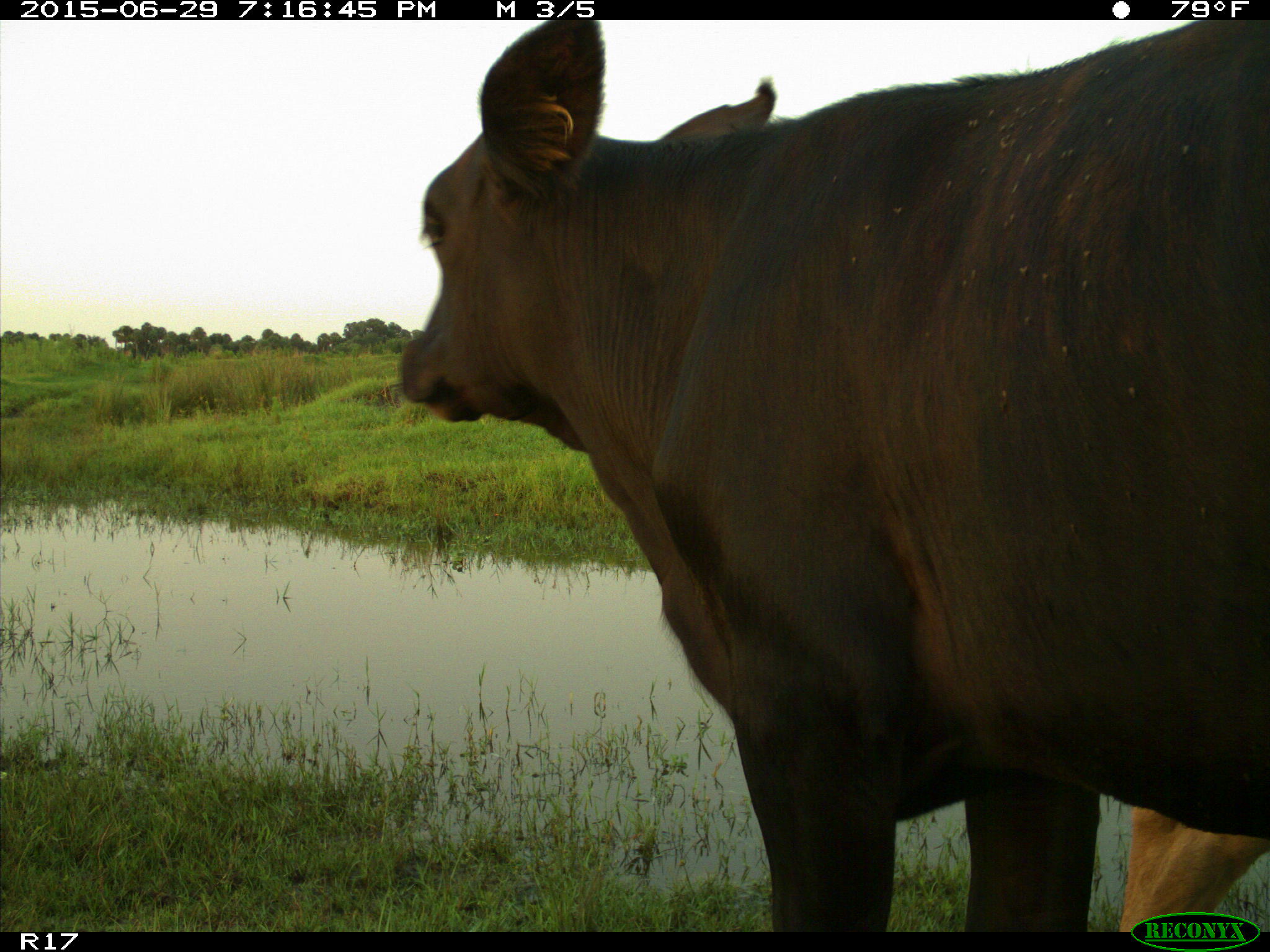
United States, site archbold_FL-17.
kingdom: Animalia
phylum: Chordata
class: Mammalia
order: Artiodactyla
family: Bovidae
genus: Bos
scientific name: Bos taurus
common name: domestic cow